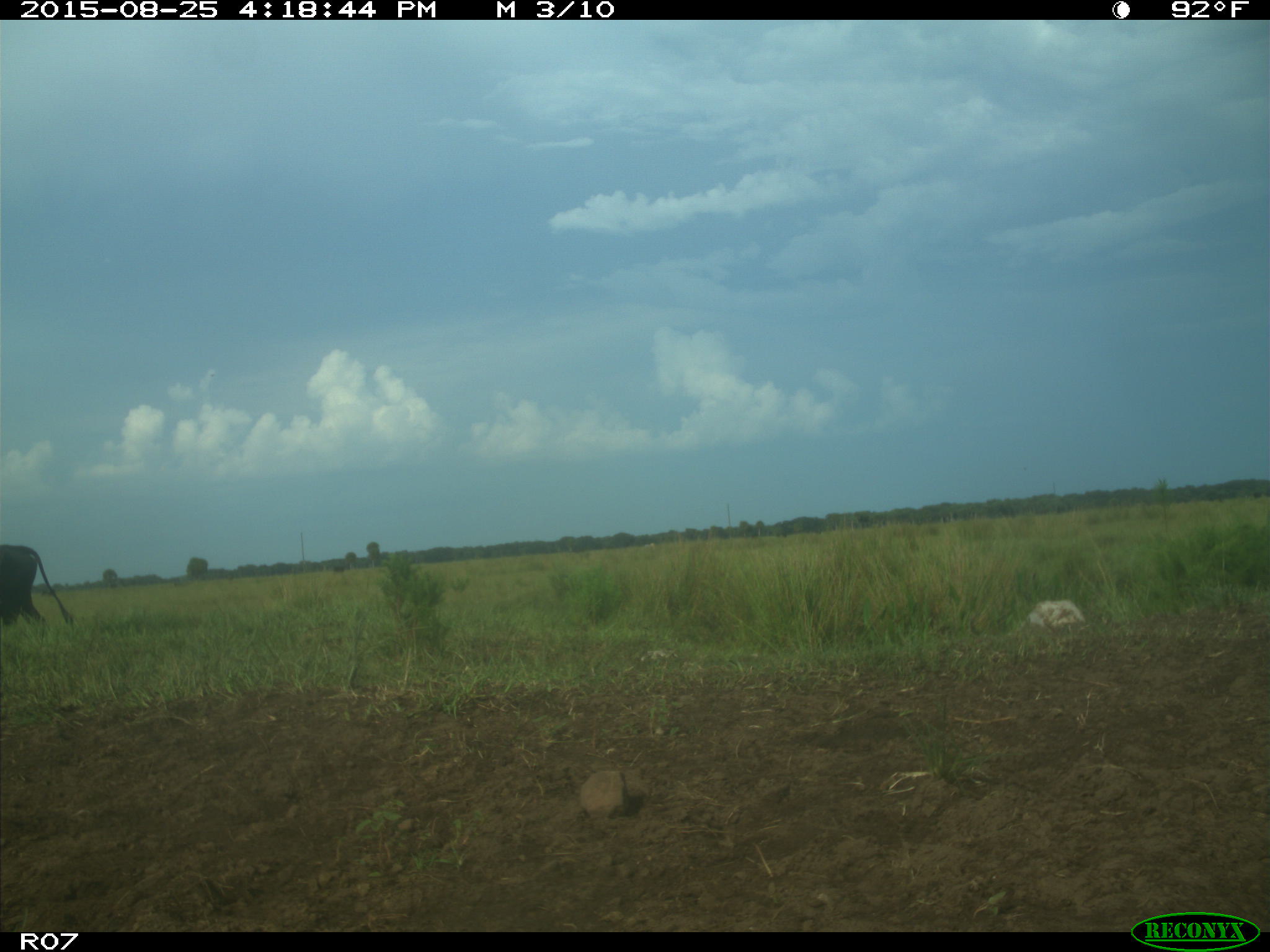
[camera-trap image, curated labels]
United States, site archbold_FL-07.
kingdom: Animalia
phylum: Chordata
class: Mammalia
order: Artiodactyla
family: Bovidae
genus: Bos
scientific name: Bos taurus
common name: domestic cow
Bos taurus (domestic cow).